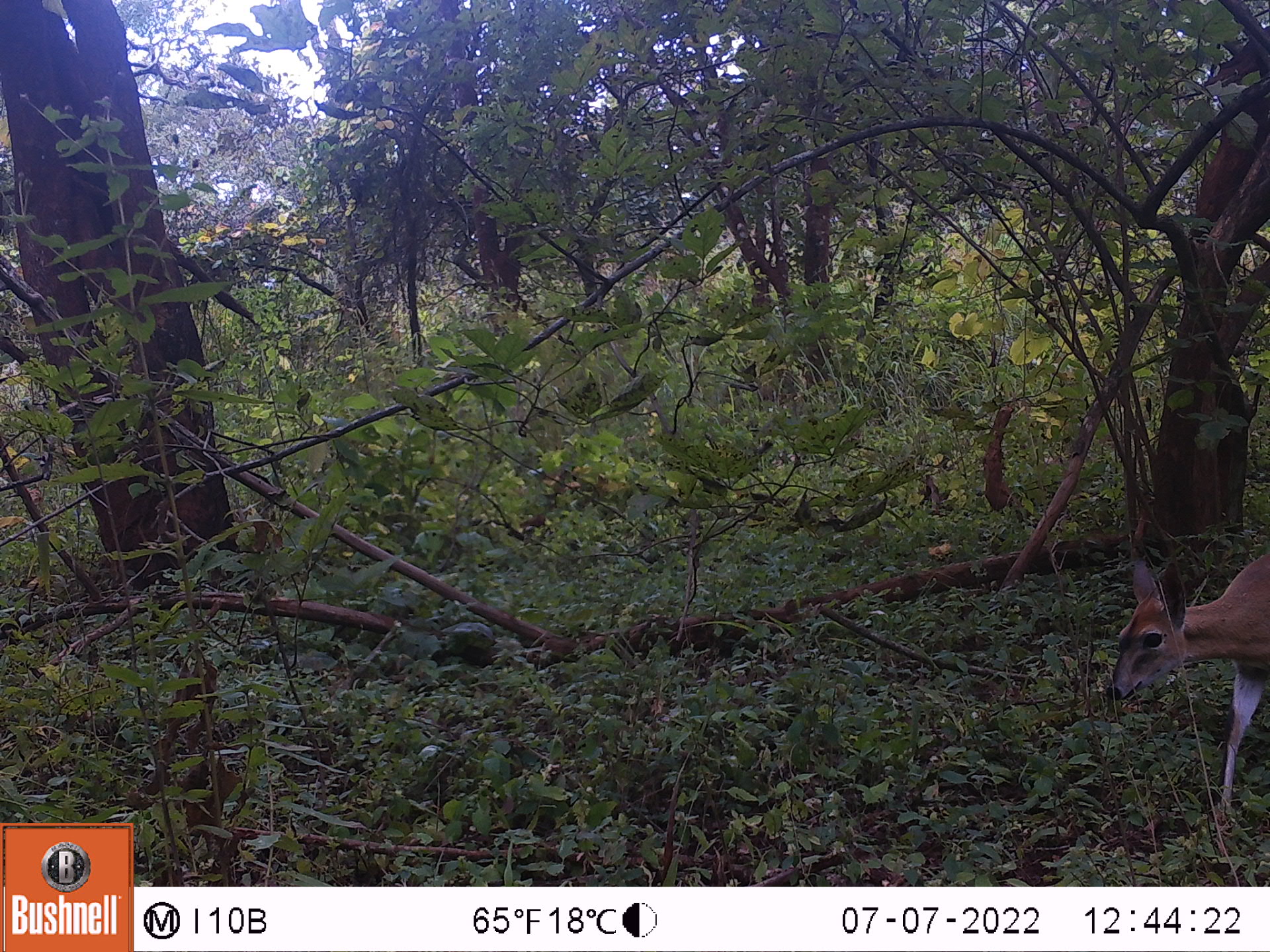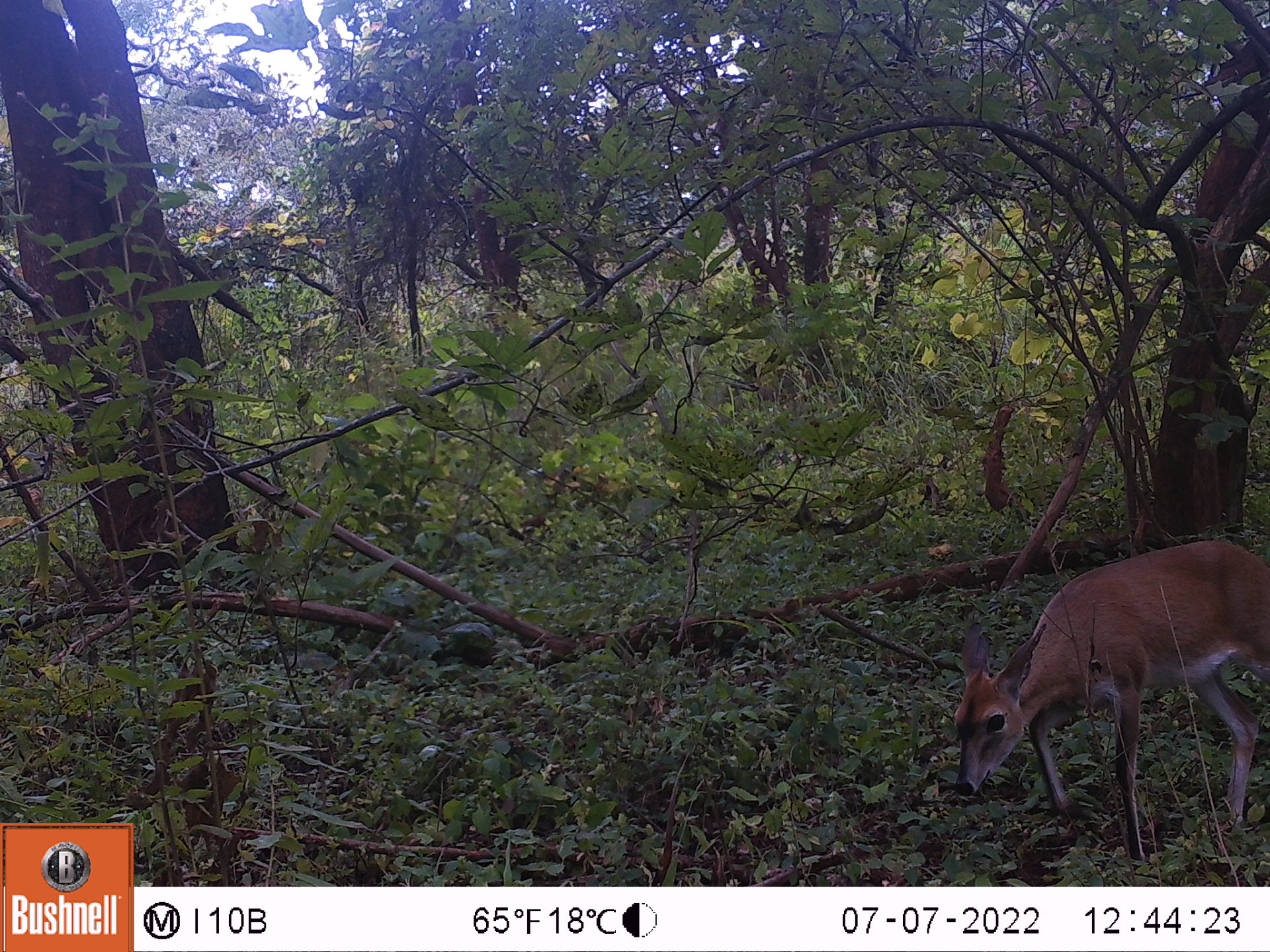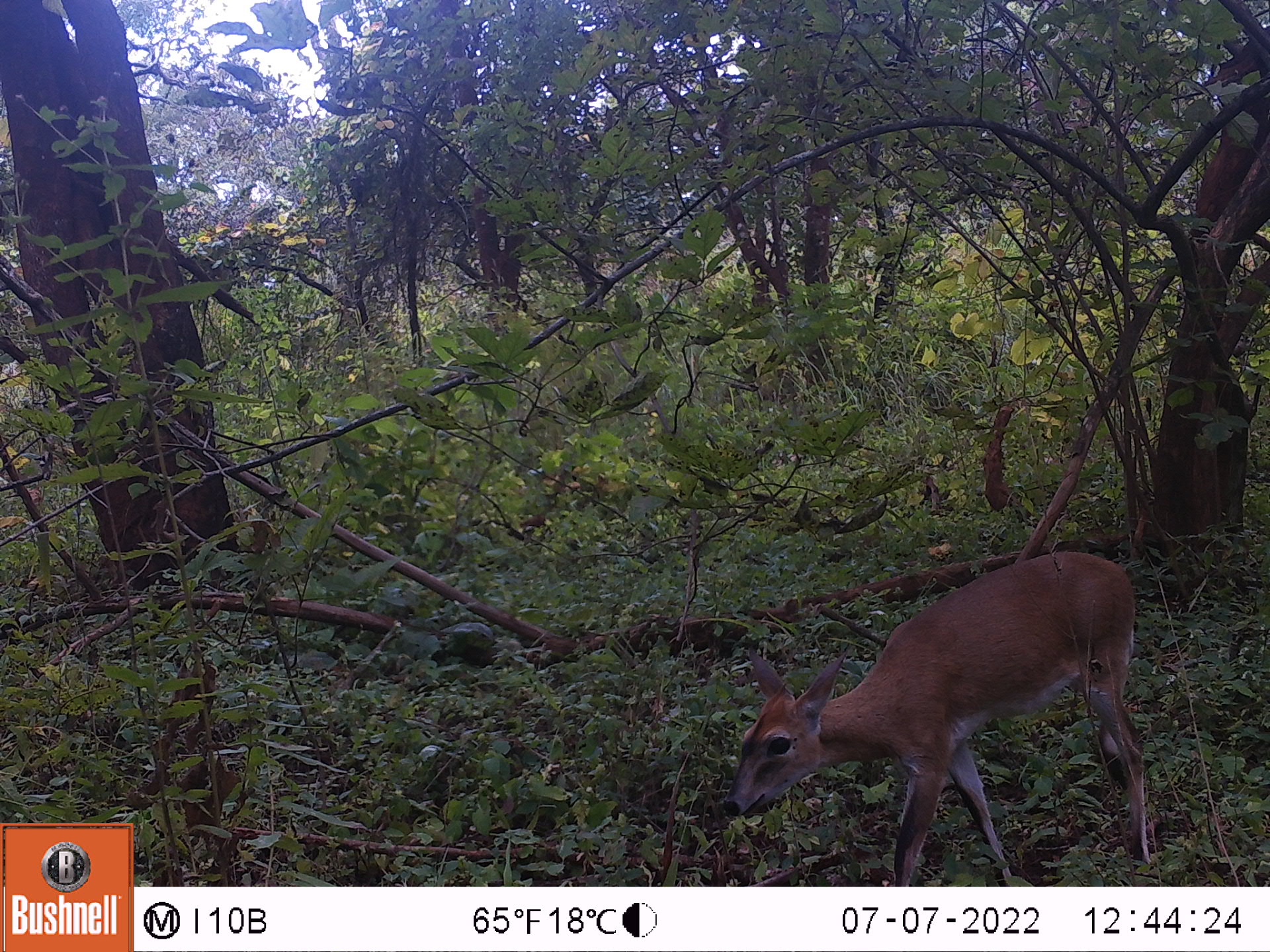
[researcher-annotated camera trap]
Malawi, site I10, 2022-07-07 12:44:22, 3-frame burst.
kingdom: Animalia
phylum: Chordata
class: Mammalia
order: Artiodactyla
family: Bovidae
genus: Sylvicapra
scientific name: Sylvicapra grimmia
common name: common duiker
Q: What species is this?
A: Common duiker (Sylvicapra grimmia).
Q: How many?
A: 1.